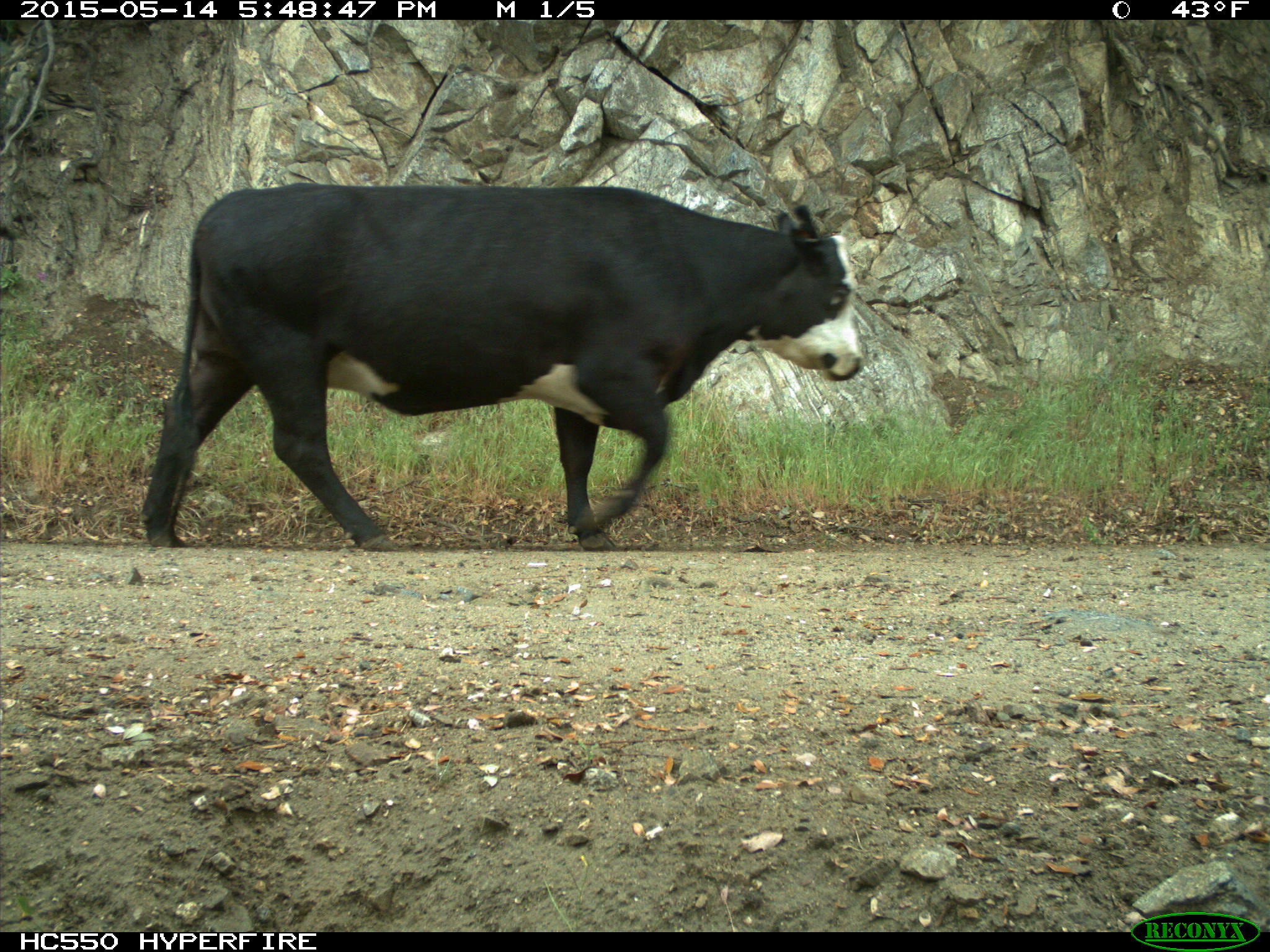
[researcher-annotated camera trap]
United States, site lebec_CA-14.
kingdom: Animalia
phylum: Chordata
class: Mammalia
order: Artiodactyla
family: Bovidae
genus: Bos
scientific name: Bos taurus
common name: domestic cow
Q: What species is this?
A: Bos taurus (domestic cow).